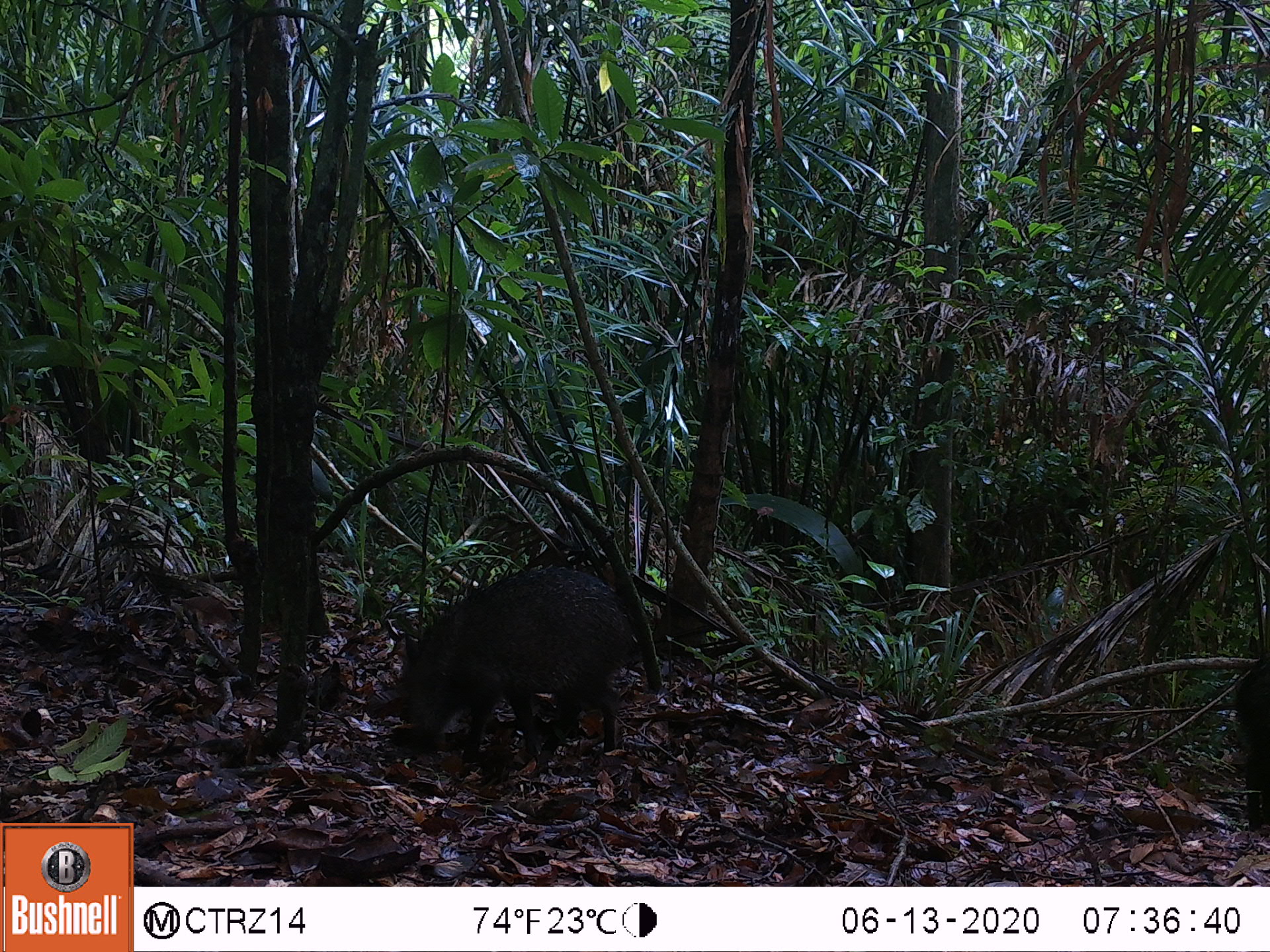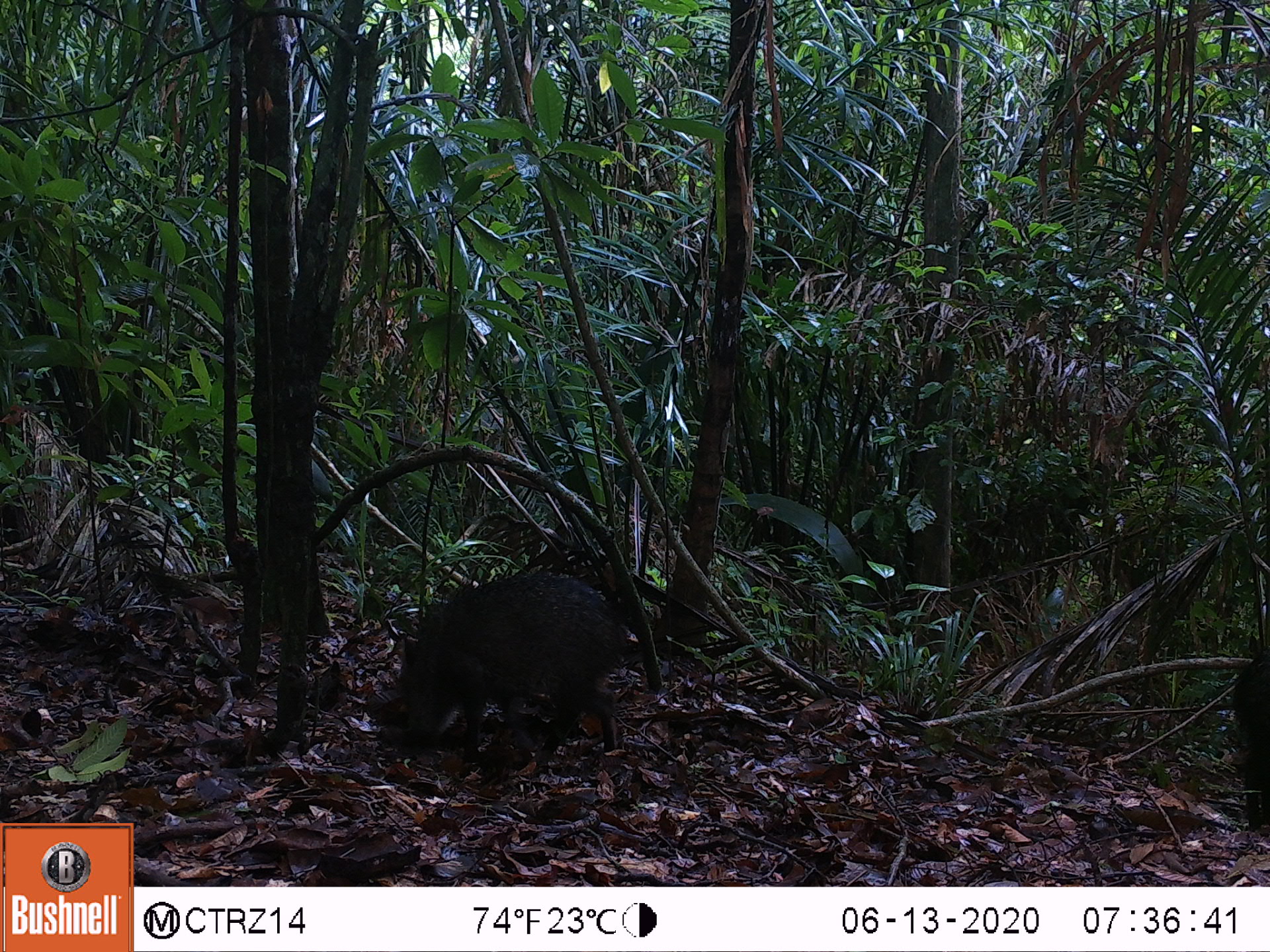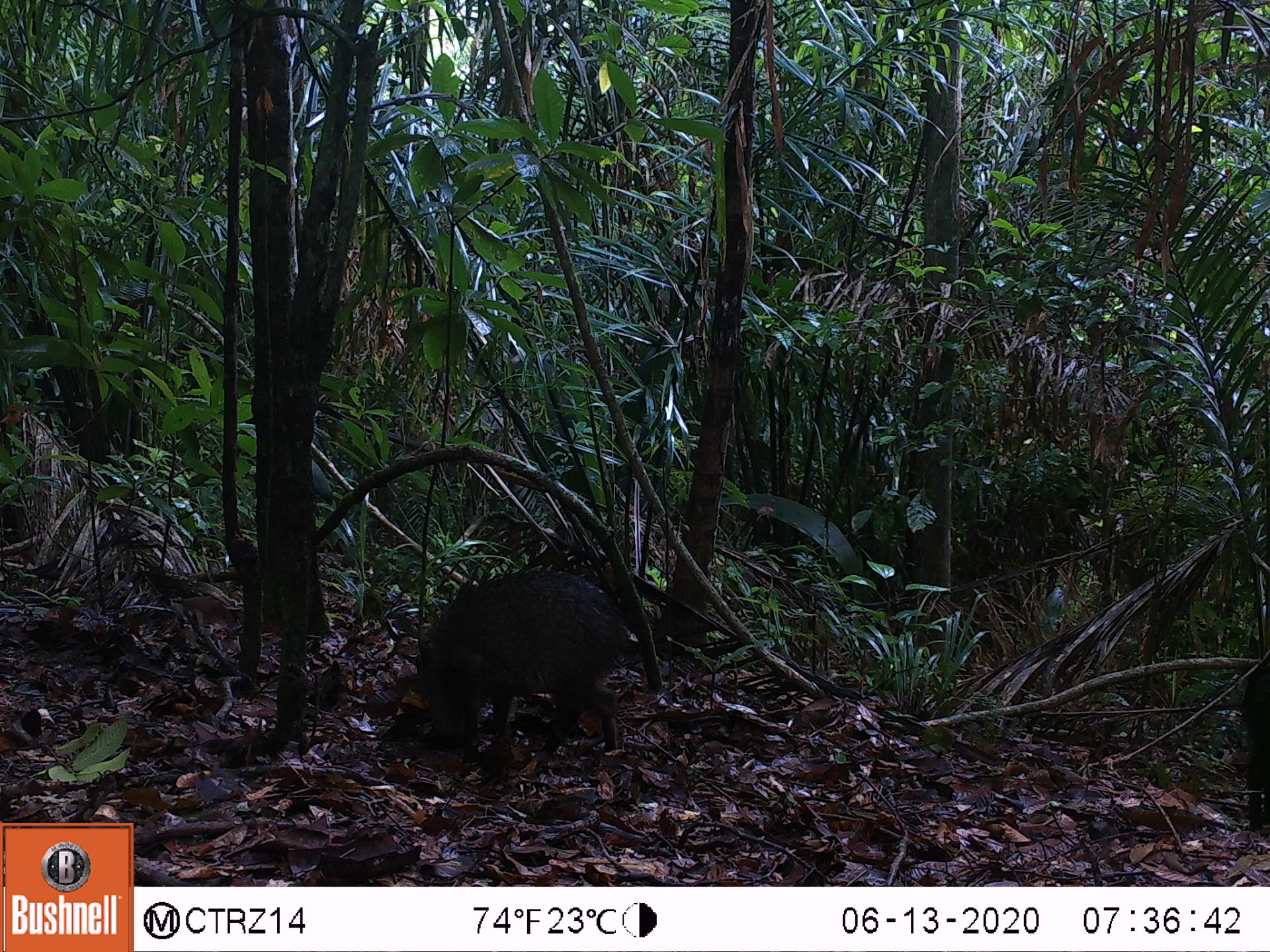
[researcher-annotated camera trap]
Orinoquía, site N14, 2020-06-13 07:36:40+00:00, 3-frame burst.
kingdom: Animalia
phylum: Chordata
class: Mammalia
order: Artiodactyla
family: Tayassuidae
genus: Pecari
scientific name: Pecari tajacu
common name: collared peccary